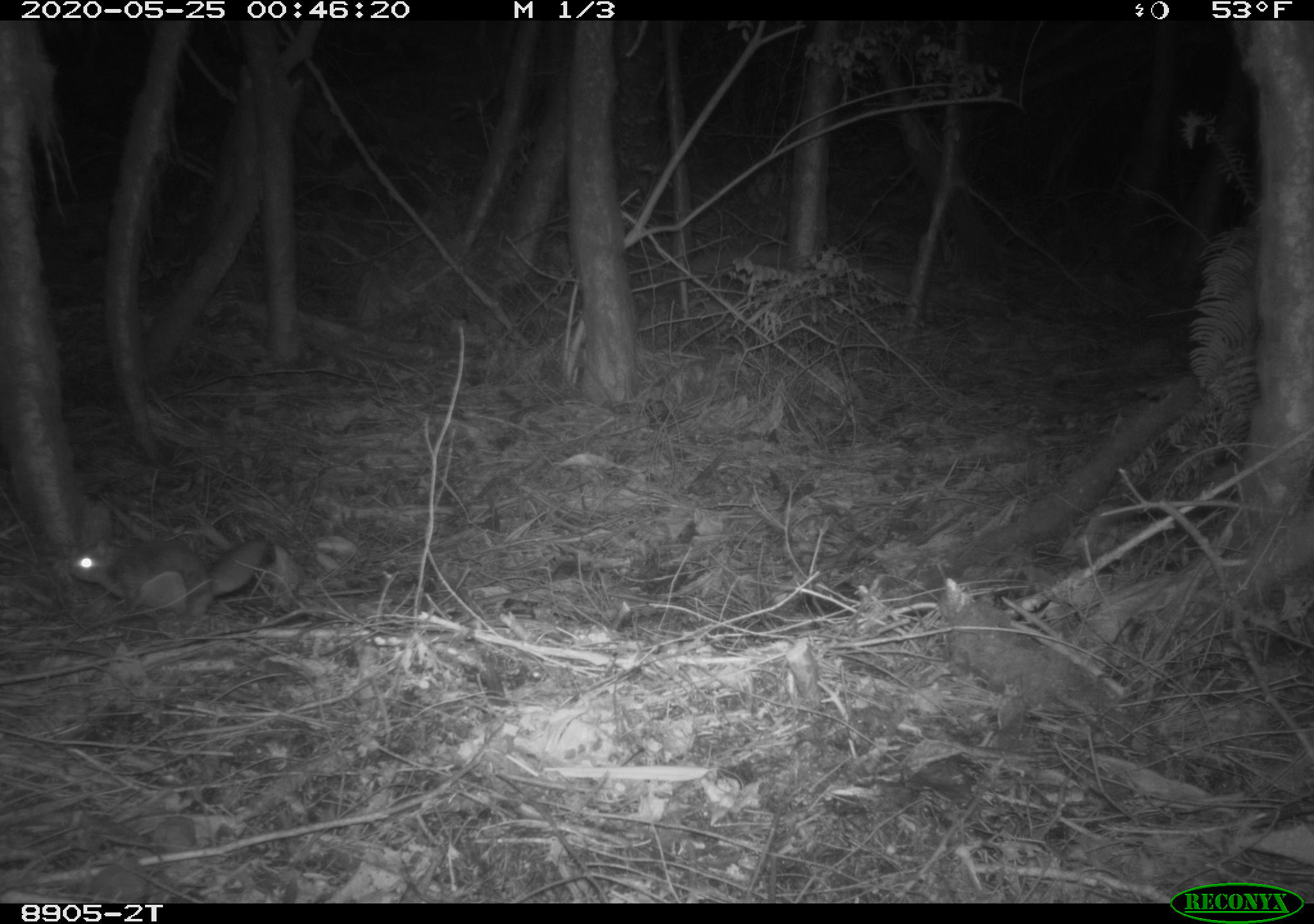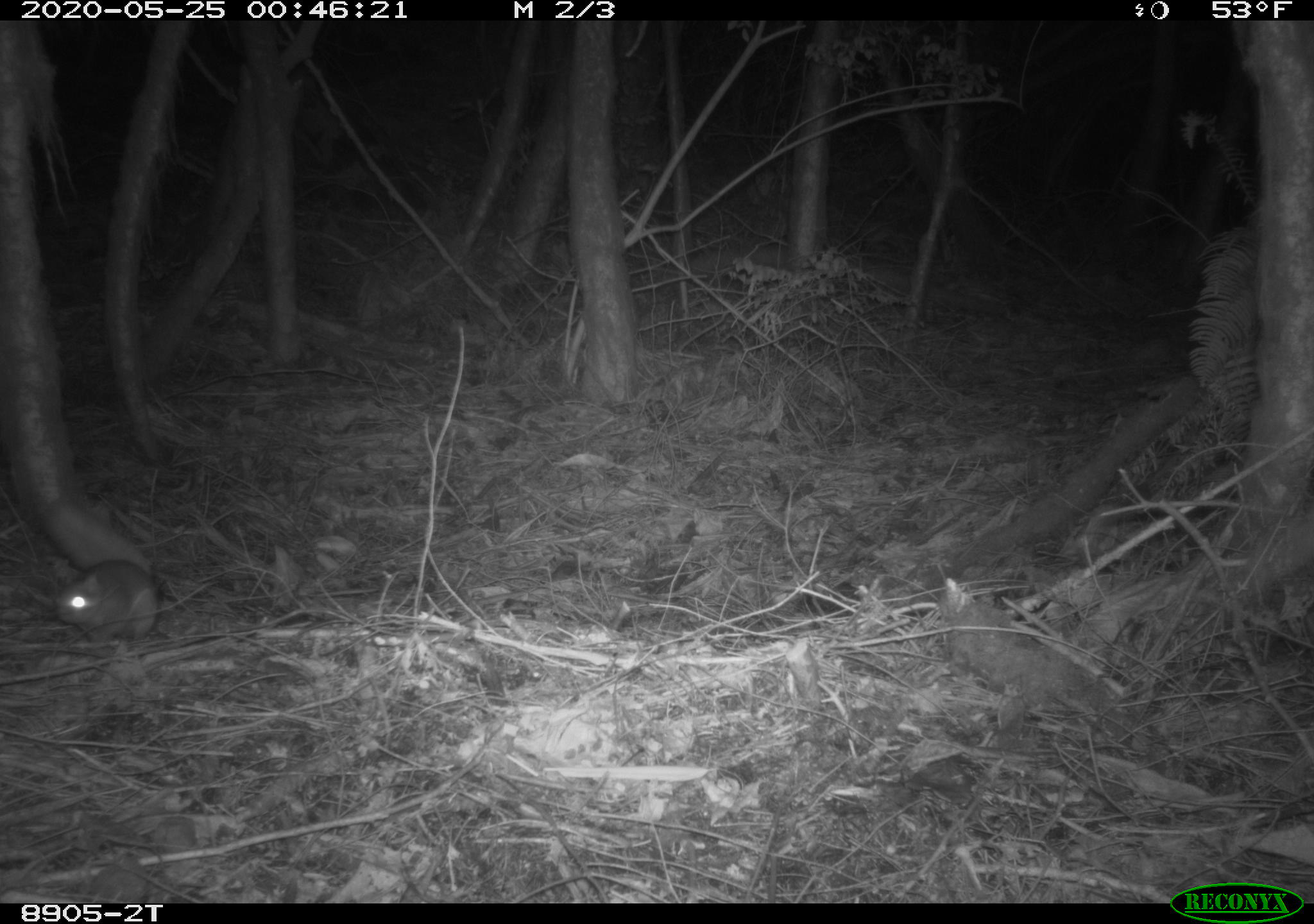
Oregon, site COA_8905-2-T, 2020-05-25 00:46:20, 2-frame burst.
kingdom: Animalia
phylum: Chordata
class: Mammalia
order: Rodentia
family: Sciuridae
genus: Glaucomys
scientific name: Glaucomys oregonensis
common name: humboldt's flying squirrel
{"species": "humboldt's flying squirrel (Glaucomys oregonensis)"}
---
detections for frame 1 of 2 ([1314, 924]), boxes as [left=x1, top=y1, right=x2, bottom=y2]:
humboldt's flying squirrel: [left=52, top=523, right=288, bottom=638]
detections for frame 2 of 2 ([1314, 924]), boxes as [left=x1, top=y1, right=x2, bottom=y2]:
humboldt's flying squirrel: [left=37, top=538, right=184, bottom=649]